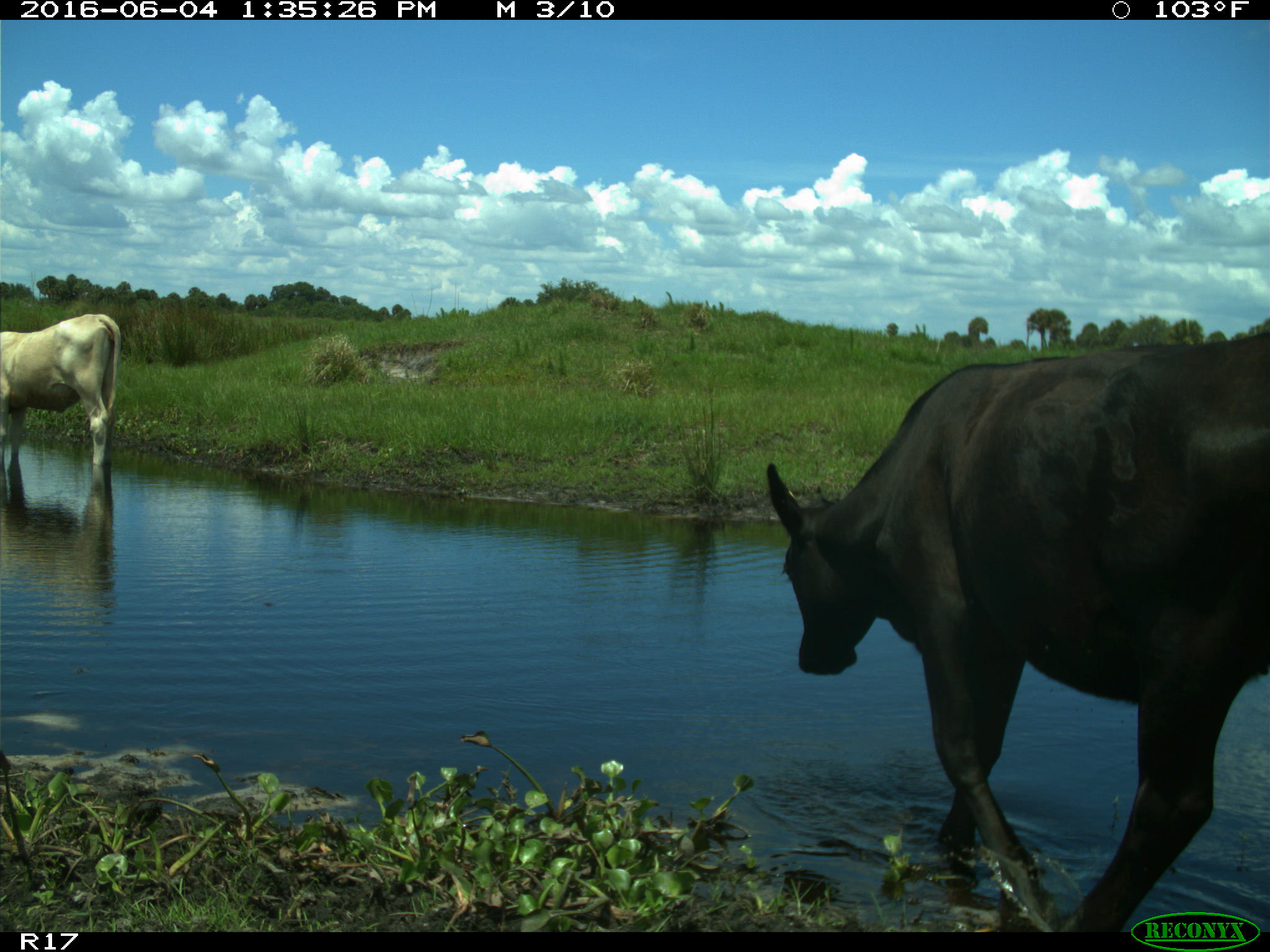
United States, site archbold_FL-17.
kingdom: Animalia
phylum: Chordata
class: Mammalia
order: Artiodactyla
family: Bovidae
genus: Bos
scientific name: Bos taurus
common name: domestic cow